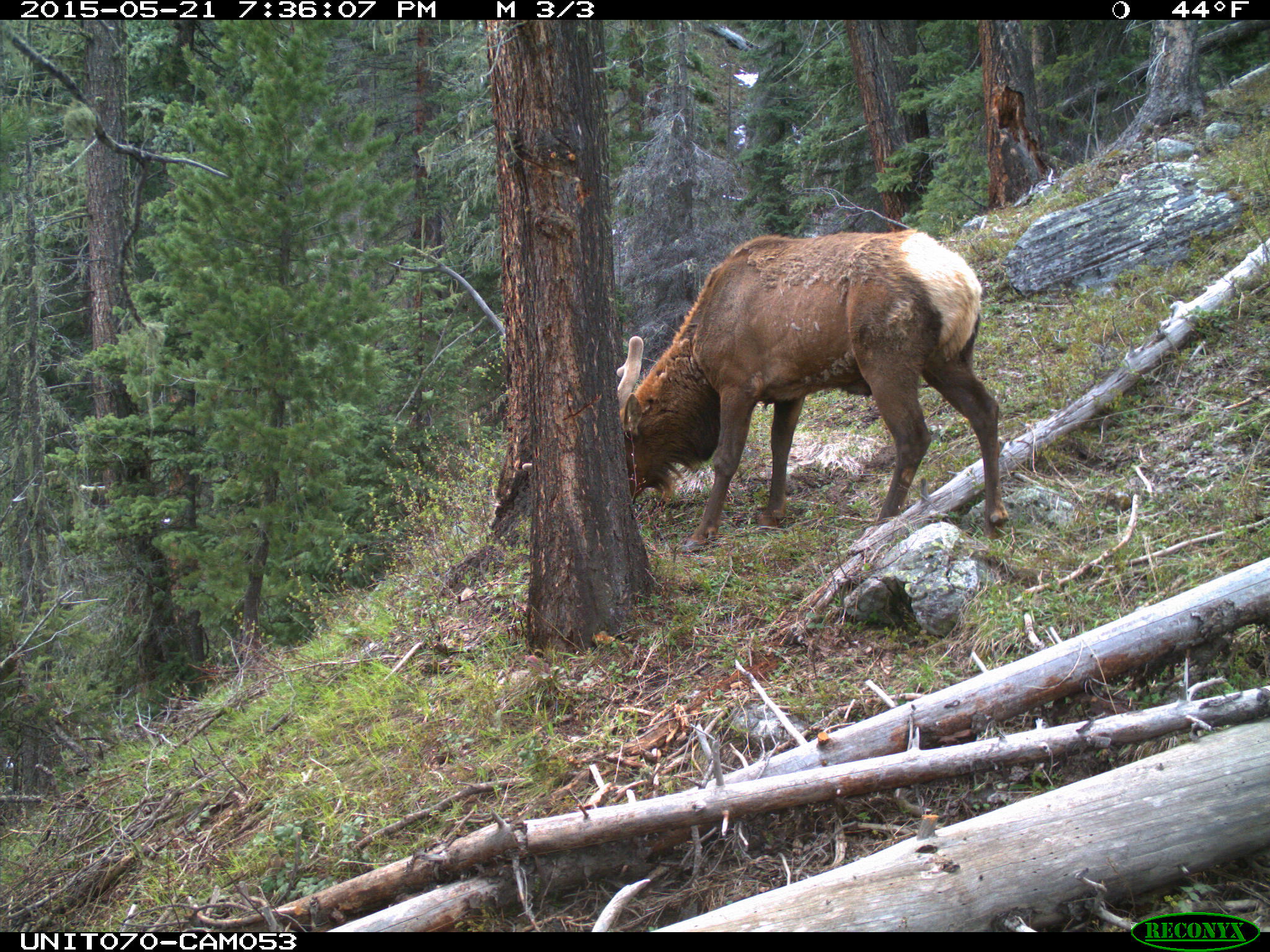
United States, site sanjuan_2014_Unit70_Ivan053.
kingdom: Animalia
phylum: Chordata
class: Mammalia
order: Artiodactyla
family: Cervidae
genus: Cervus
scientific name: Cervus elaphus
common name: red deer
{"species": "Cervus elaphus (red deer)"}